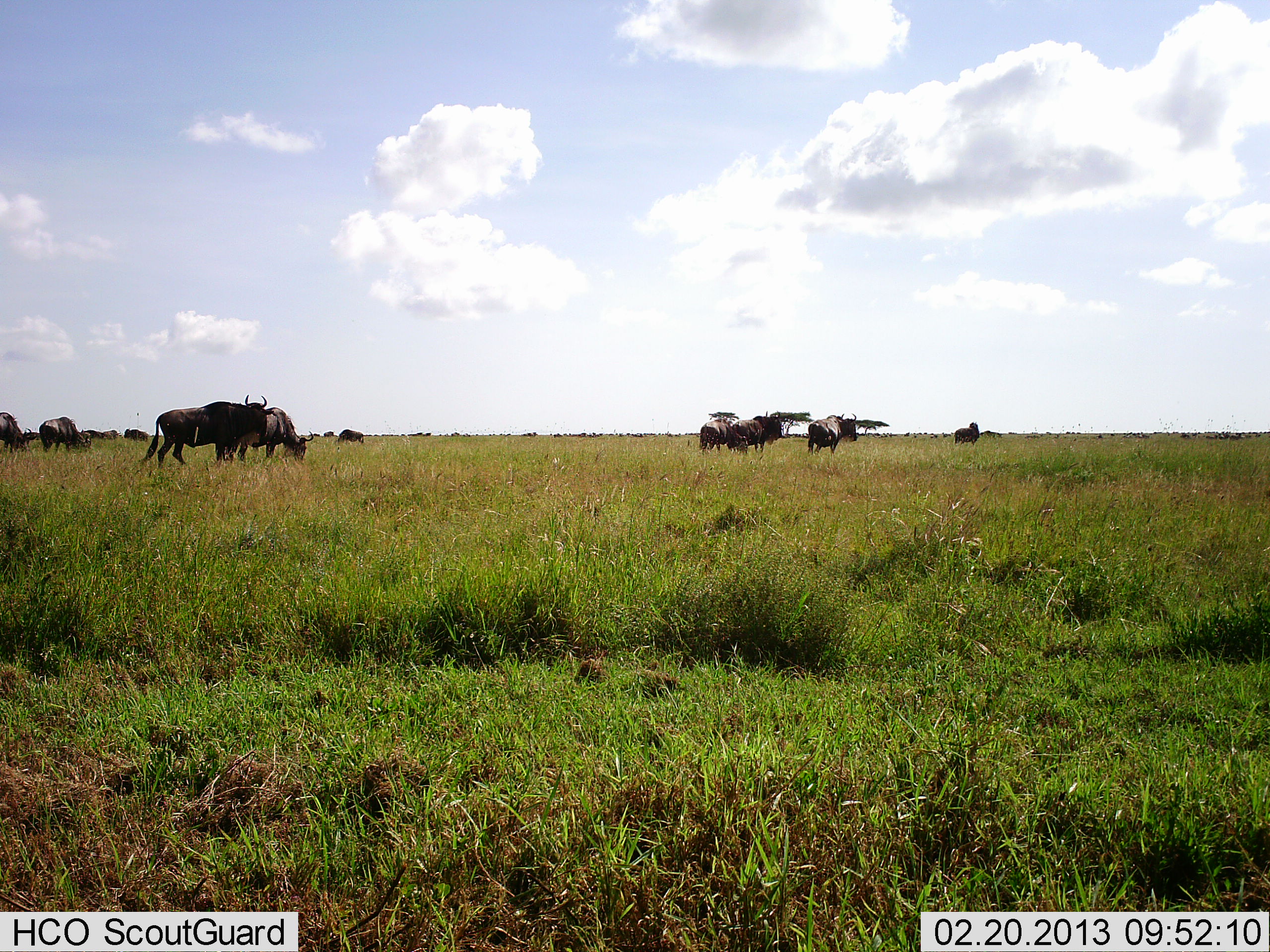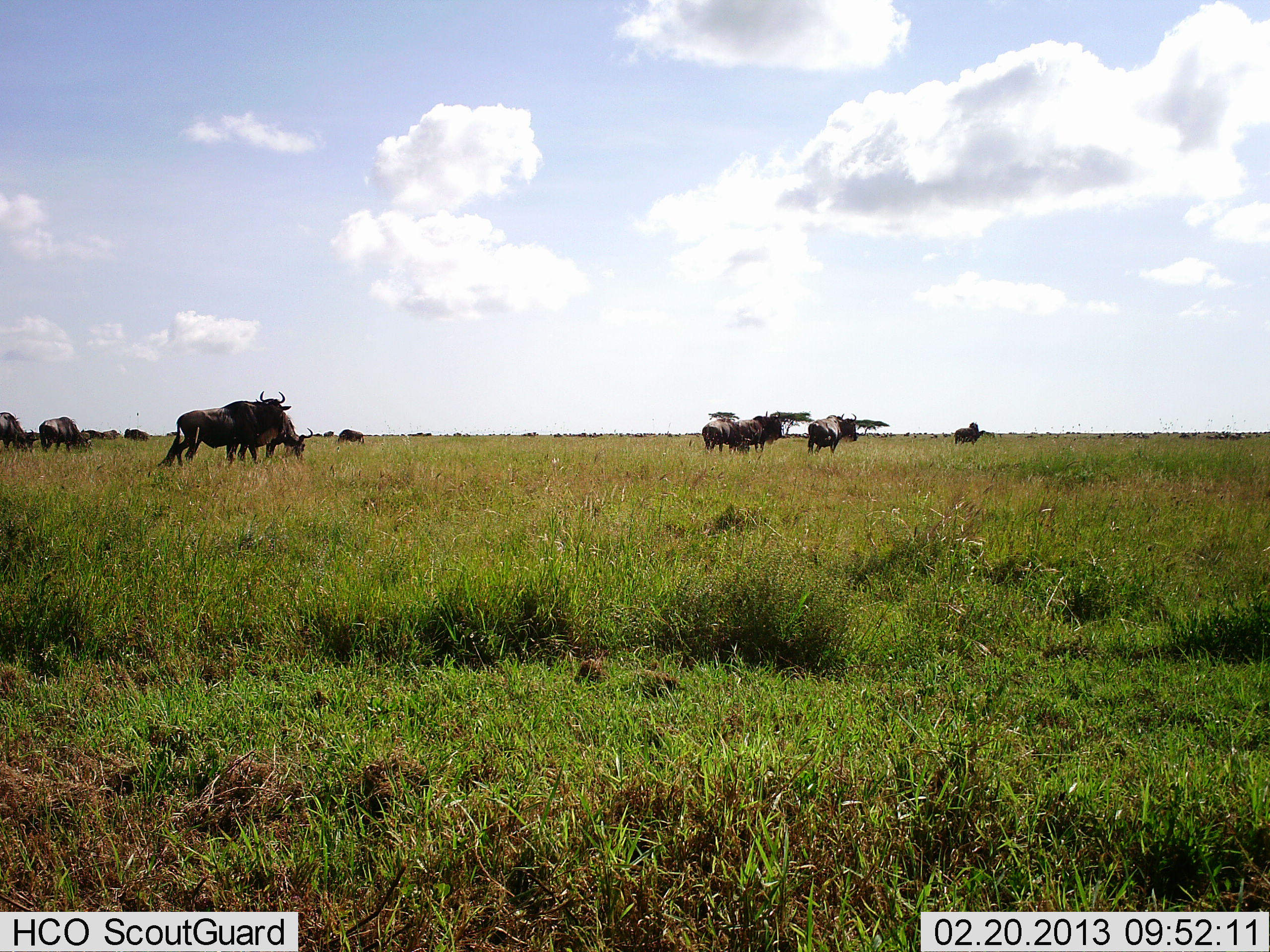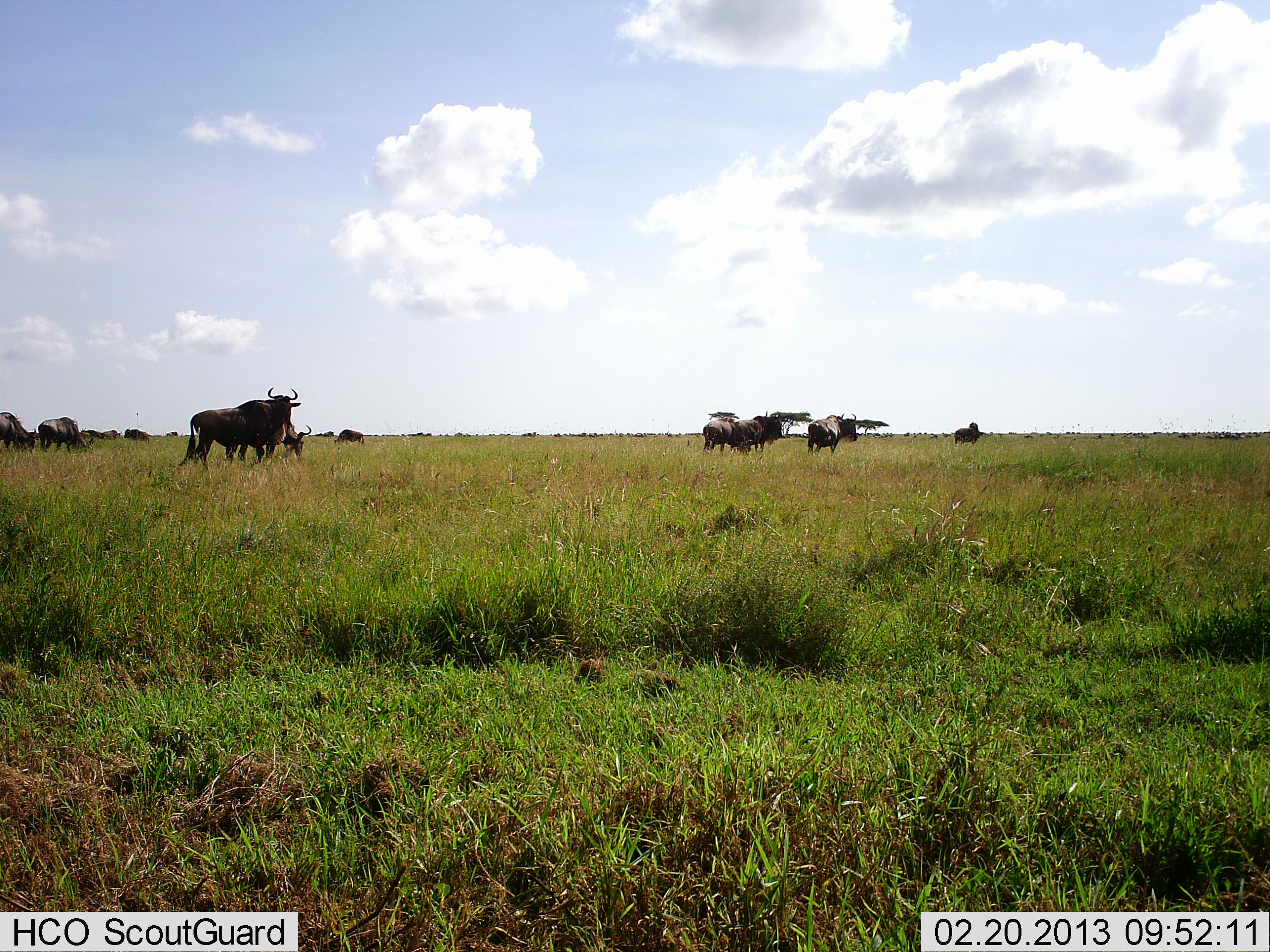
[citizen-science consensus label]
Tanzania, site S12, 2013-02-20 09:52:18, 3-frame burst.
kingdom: Animalia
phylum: Chordata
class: Mammalia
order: Artiodactyla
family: Bovidae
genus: Connochaetes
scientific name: Connochaetes taurinus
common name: blue wildebeest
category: wildebeest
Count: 11-50.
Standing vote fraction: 75%.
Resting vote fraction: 4%.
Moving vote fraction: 43%.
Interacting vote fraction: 4%.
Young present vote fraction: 0%.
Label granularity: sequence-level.